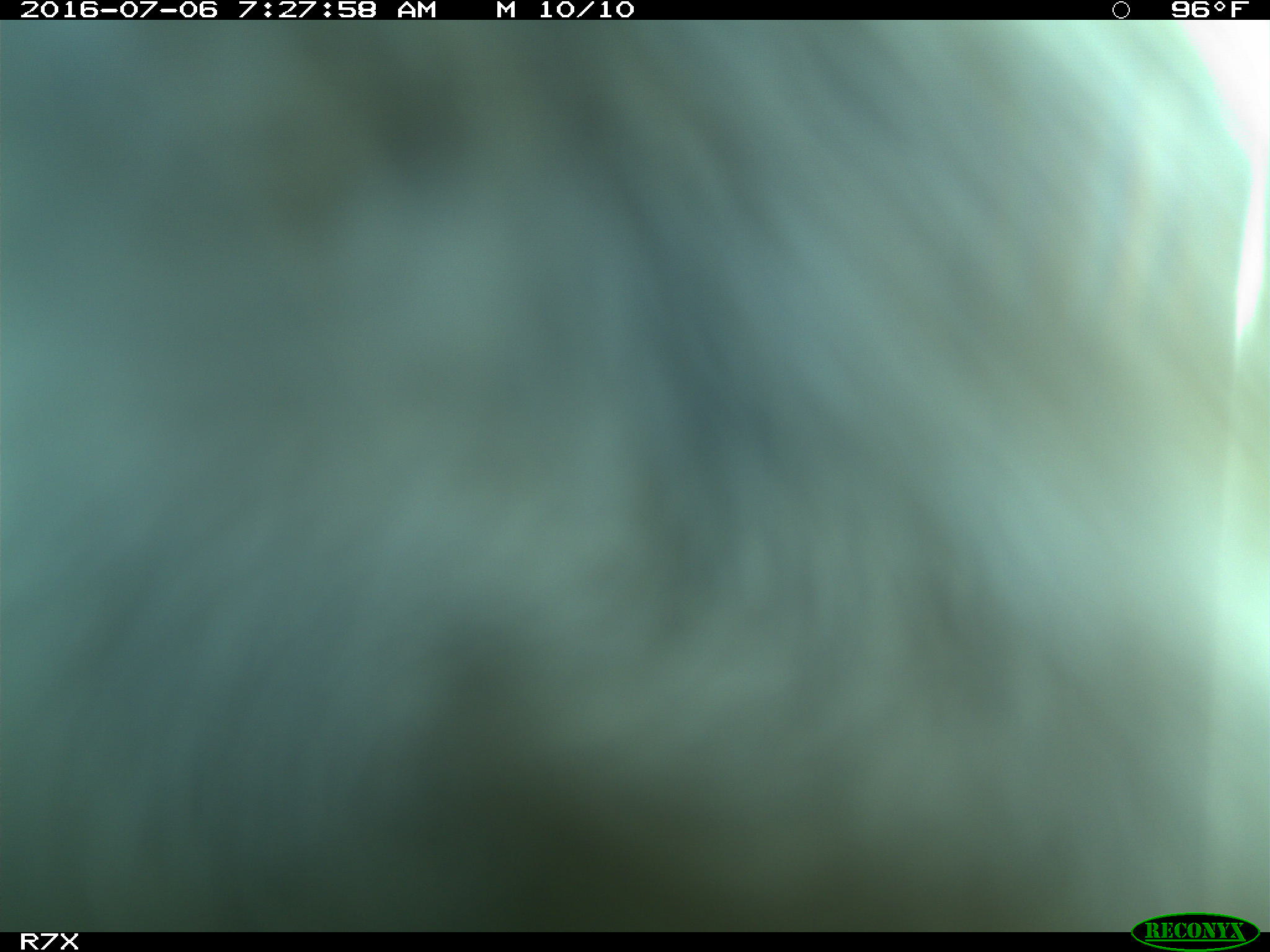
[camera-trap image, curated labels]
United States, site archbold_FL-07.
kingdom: Animalia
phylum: Chordata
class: Mammalia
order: Artiodactyla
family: Bovidae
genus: Bos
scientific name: Bos taurus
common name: domestic cow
Bos taurus (domestic cow).